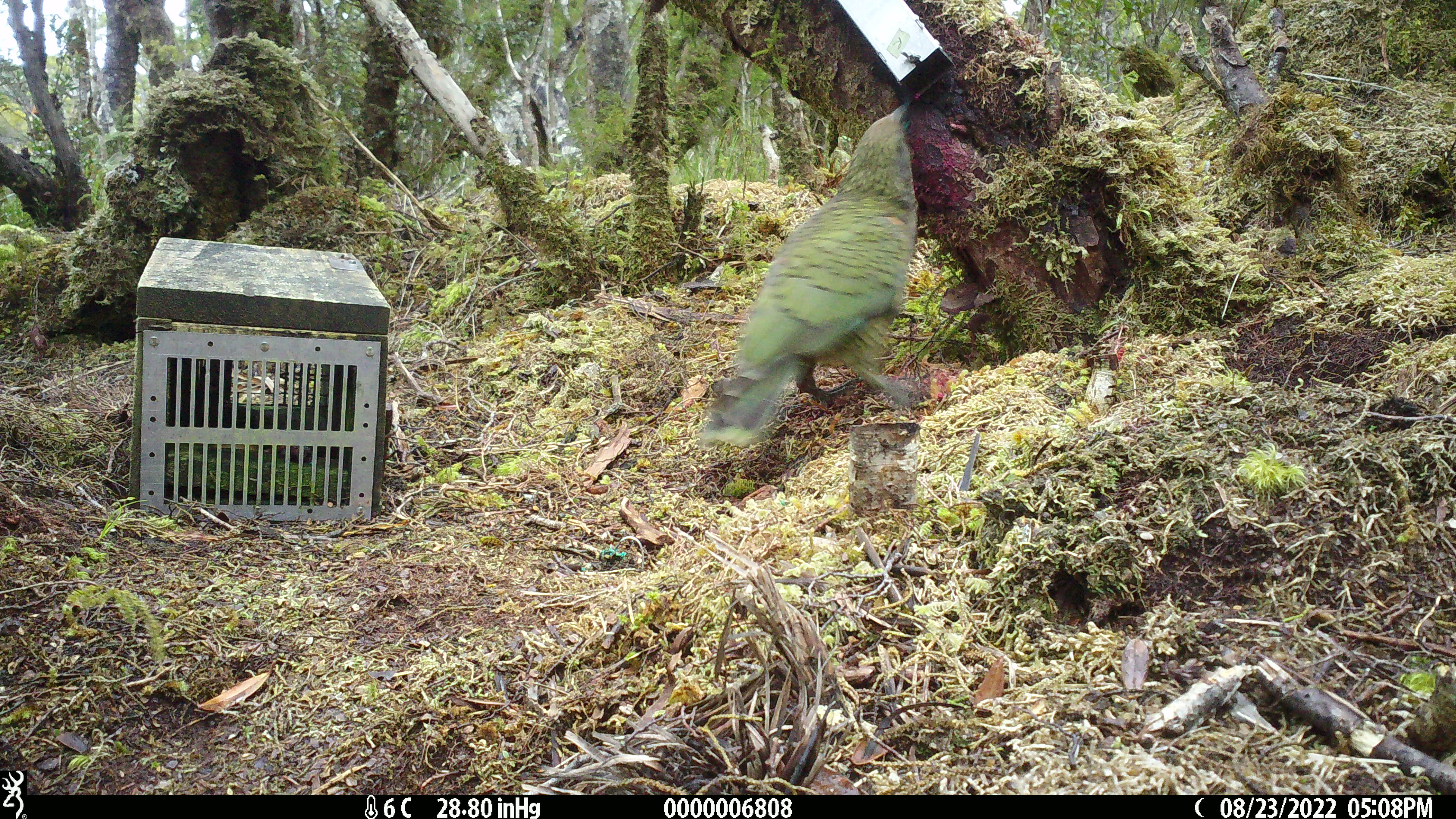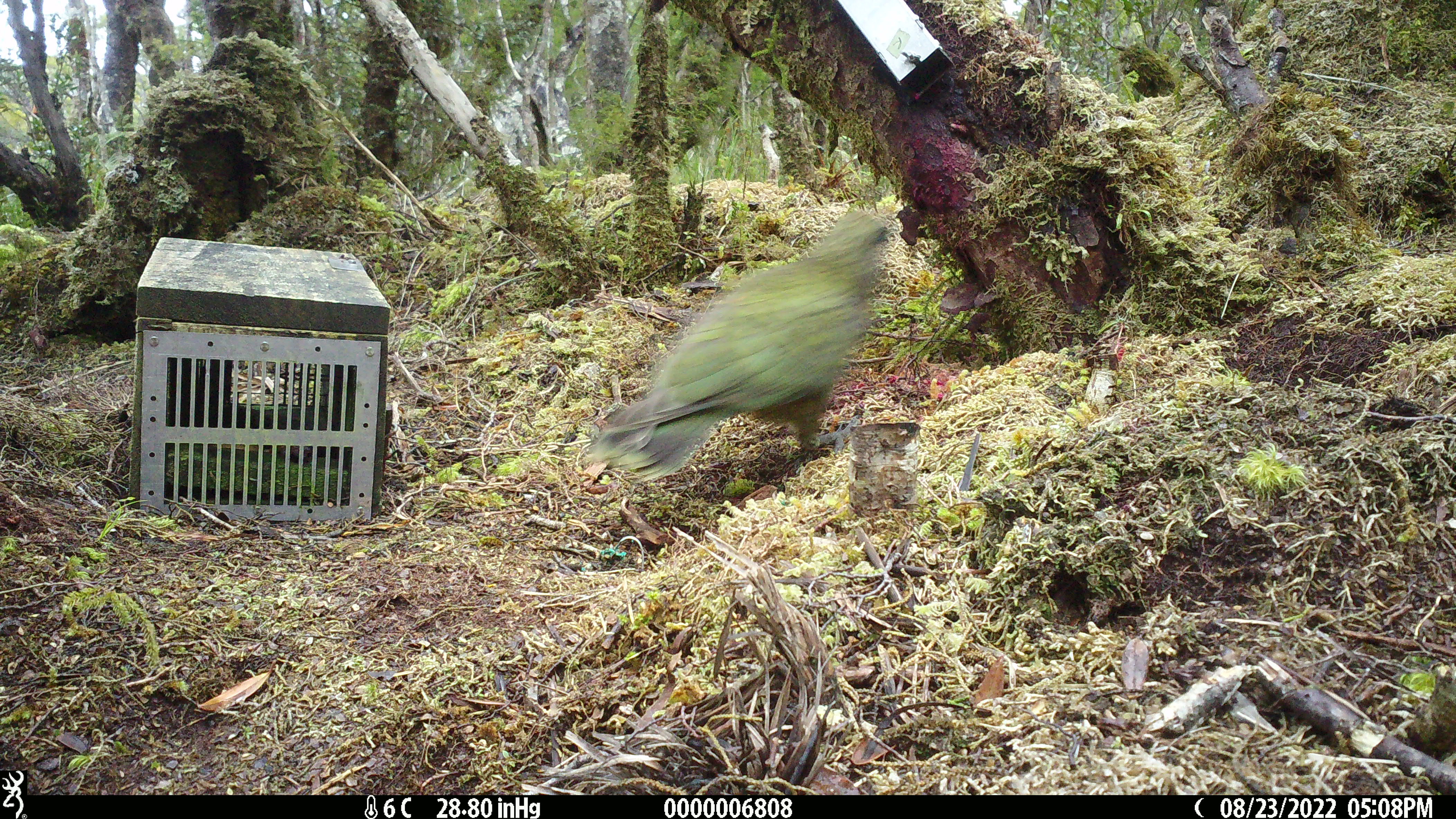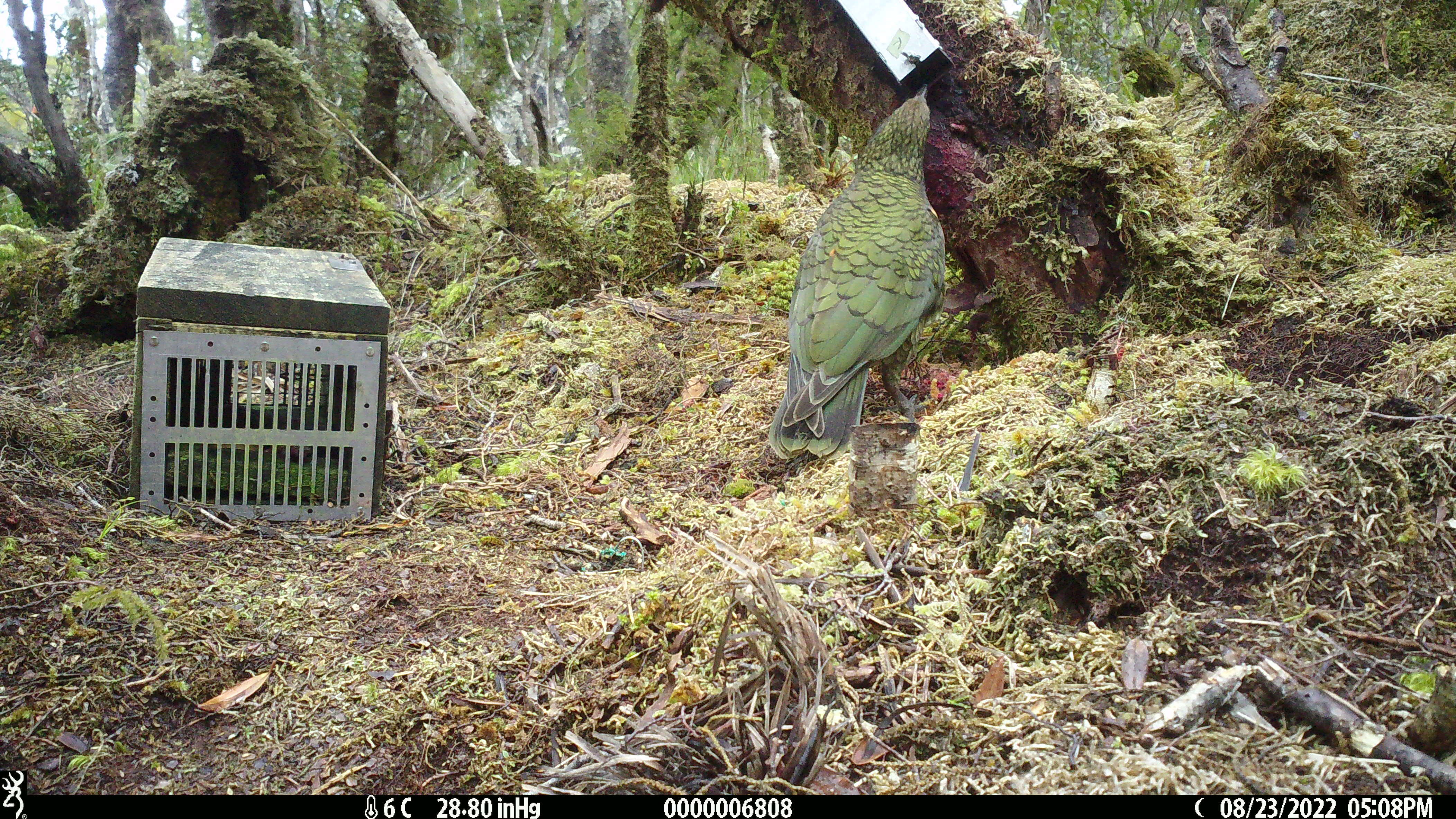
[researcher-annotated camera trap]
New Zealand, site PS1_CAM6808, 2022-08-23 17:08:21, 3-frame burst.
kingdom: Animalia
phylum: Chordata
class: Aves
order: Psittaciformes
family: Strigopidae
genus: Nestor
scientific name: Nestor notabilis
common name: kea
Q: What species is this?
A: Kea (Nestor notabilis).